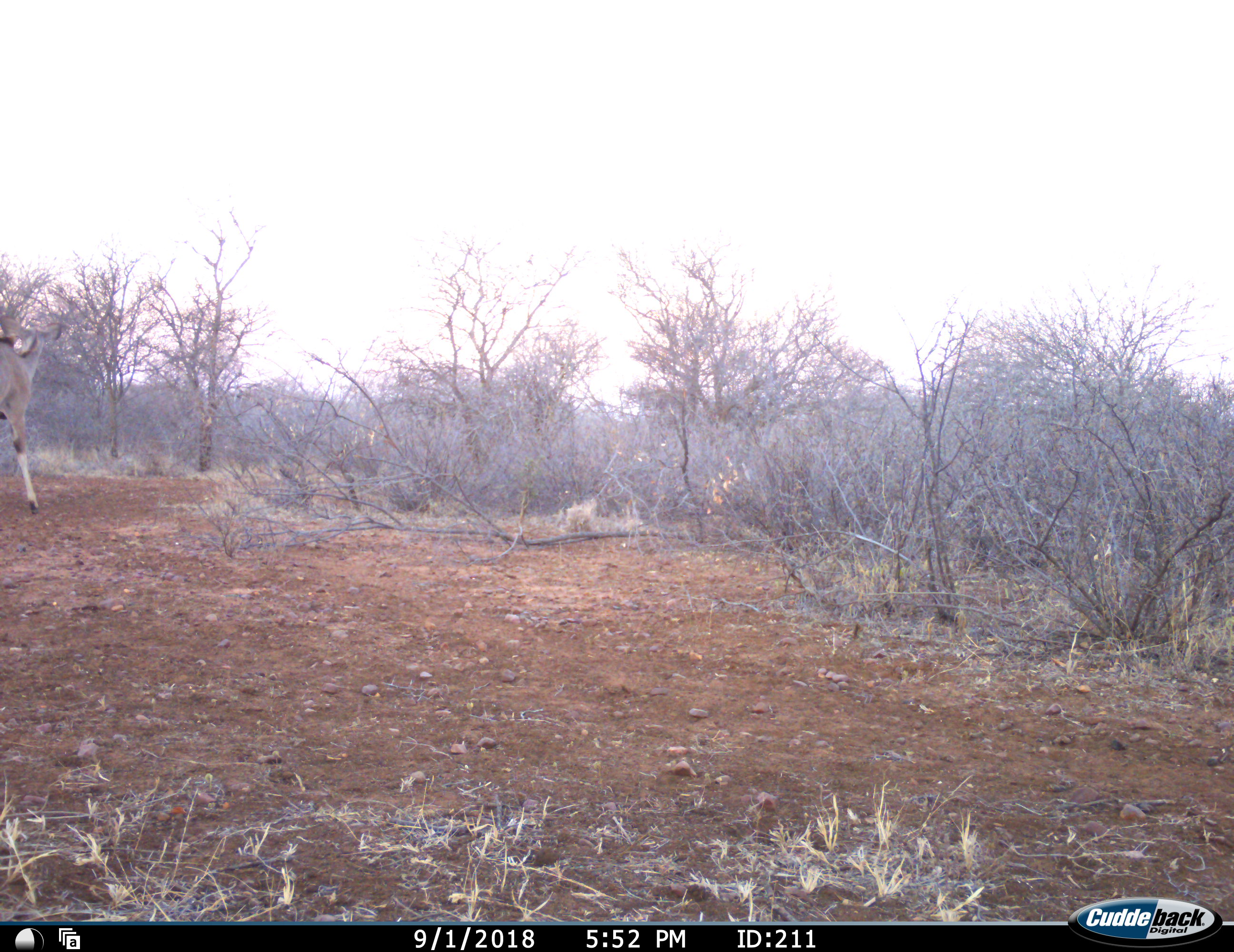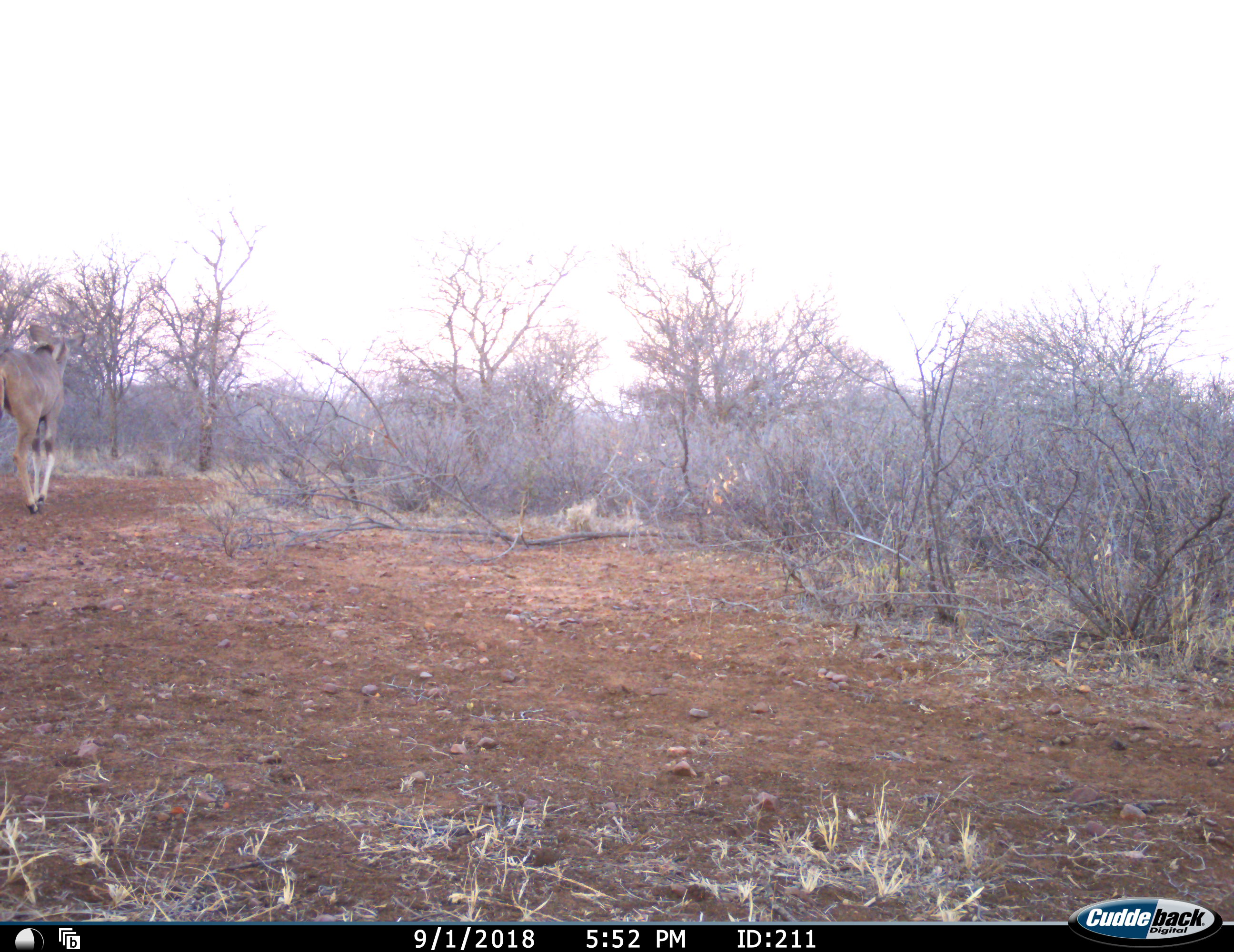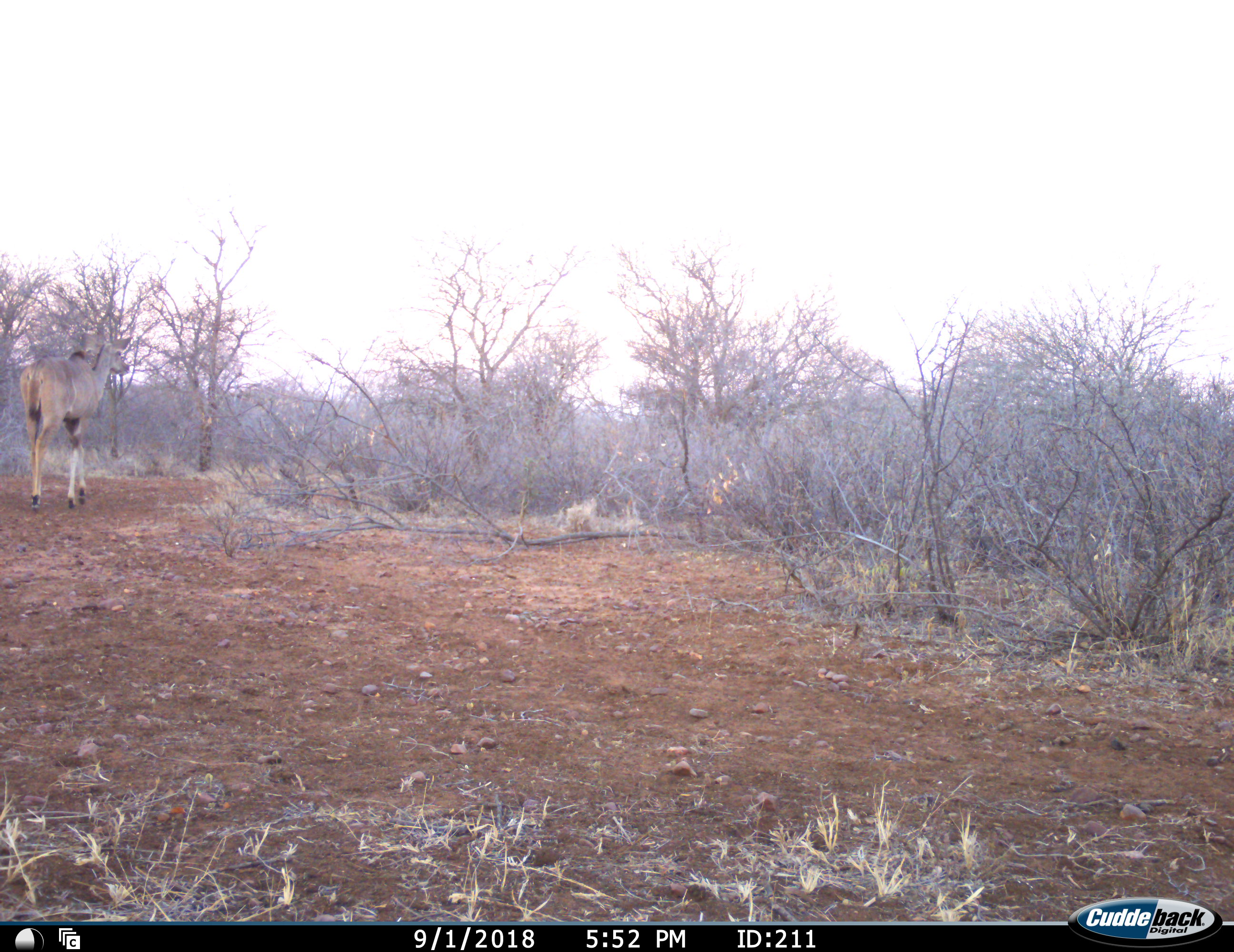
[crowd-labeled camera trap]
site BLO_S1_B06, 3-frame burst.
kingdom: Animalia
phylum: Chordata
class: Mammalia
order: Artiodactyla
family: Bovidae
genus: Tragelaphus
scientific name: Tragelaphus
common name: kudu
Kudu (Tragelaphus), count 1. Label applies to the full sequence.